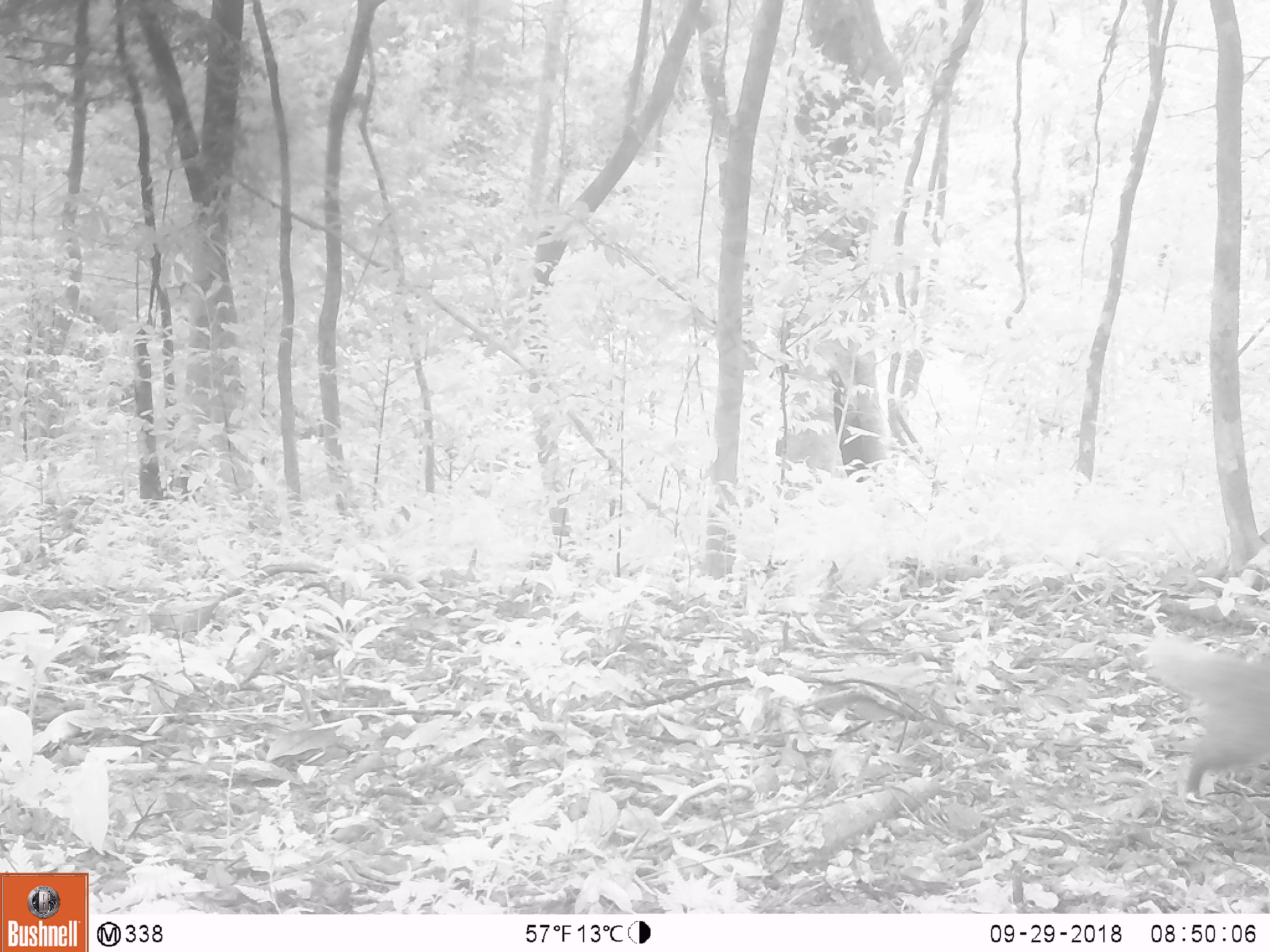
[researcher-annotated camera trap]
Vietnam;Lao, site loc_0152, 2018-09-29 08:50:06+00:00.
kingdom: Animalia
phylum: Chordata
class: Mammalia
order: Carnivora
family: Herpestidae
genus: Urva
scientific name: Urva urva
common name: crab-eating mongoose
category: crab eating mongoose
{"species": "crab eating mongoose (crab-eating mongoose) (Urva urva)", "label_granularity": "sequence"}